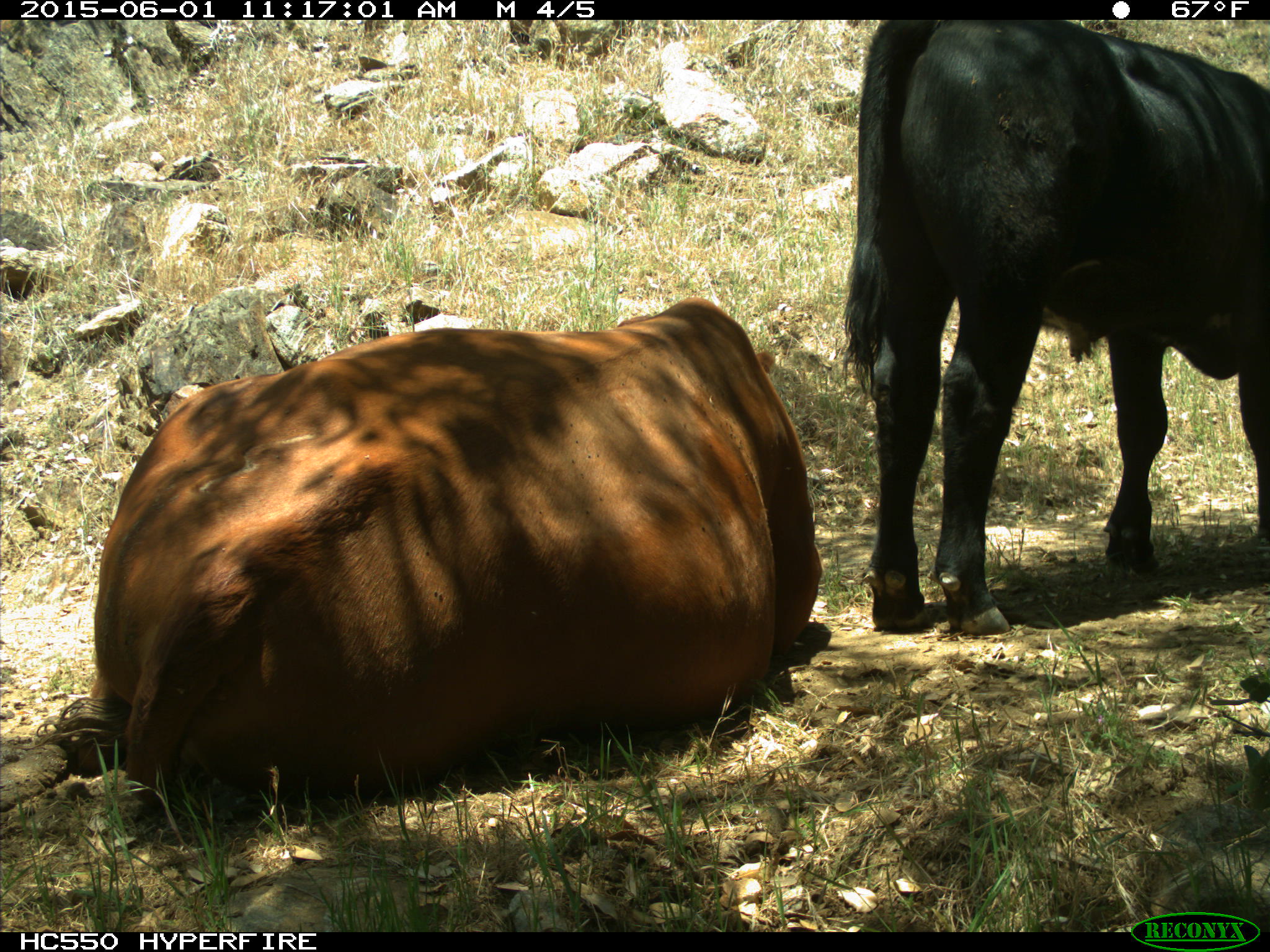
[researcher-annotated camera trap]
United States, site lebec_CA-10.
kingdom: Animalia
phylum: Chordata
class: Mammalia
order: Artiodactyla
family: Bovidae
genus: Bos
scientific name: Bos taurus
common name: domestic cow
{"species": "Bos taurus (domestic cow)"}